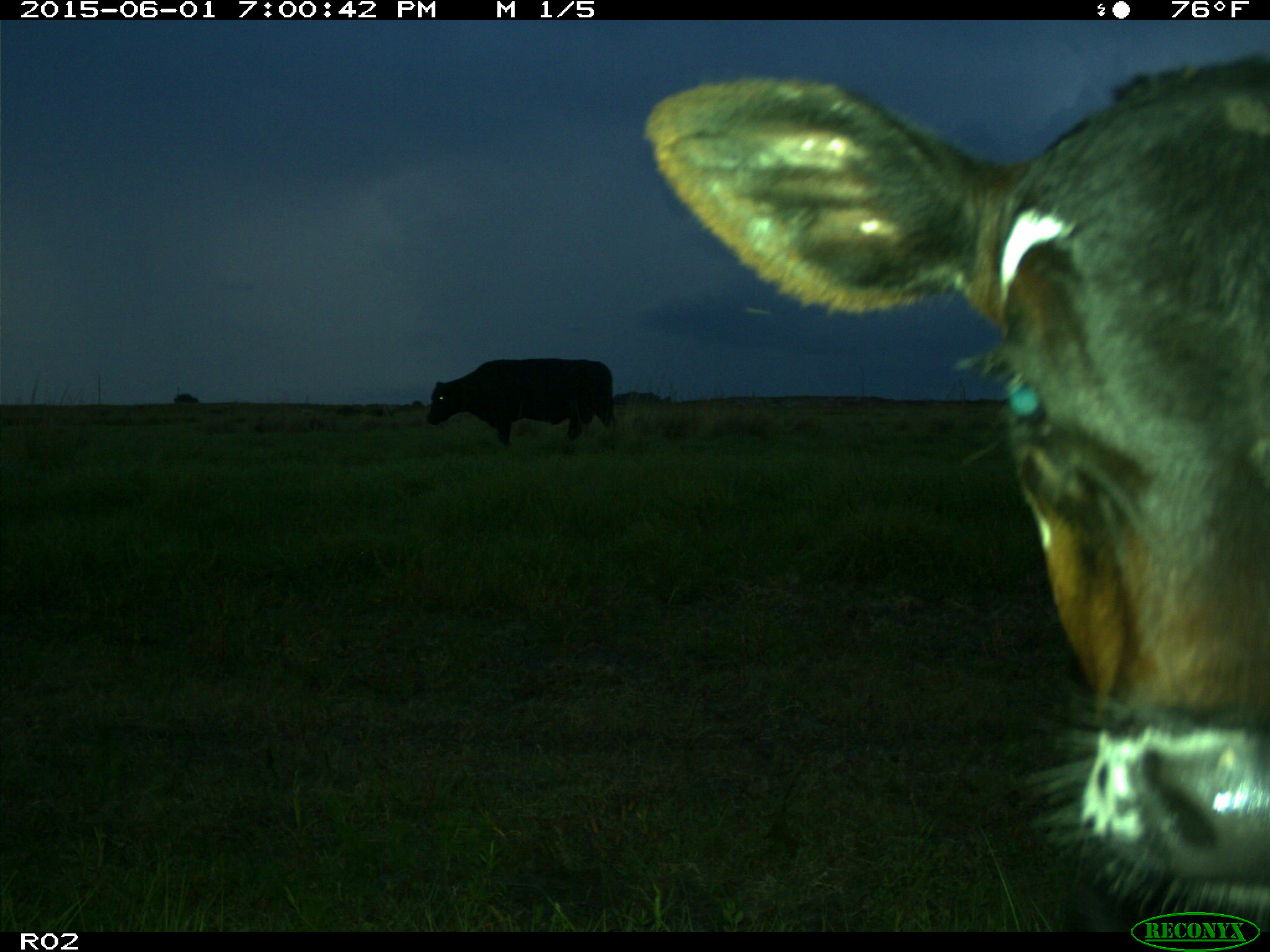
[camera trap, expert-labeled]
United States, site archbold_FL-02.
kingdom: Animalia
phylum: Chordata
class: Mammalia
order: Artiodactyla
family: Bovidae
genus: Bos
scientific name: Bos taurus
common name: domestic cow